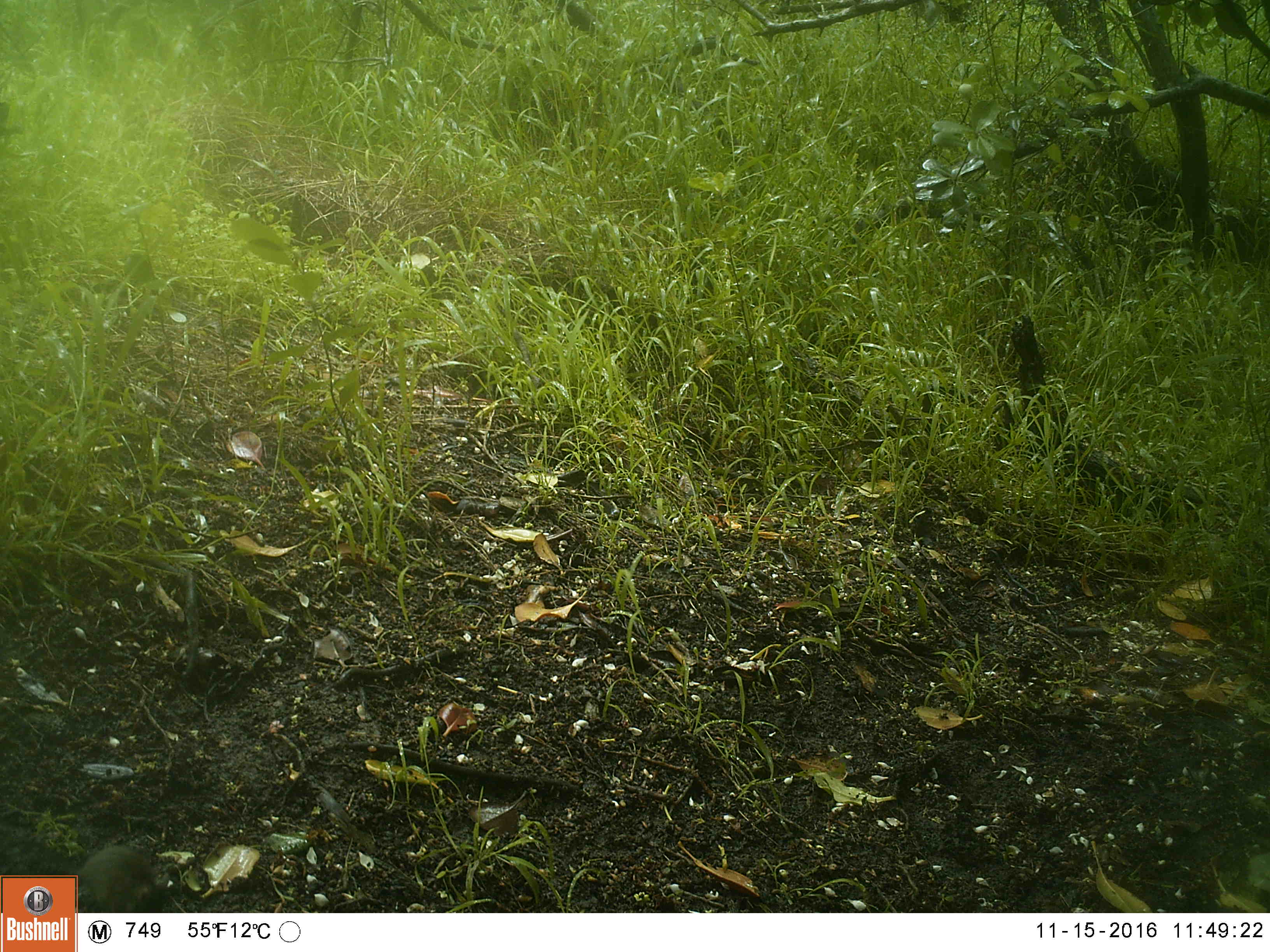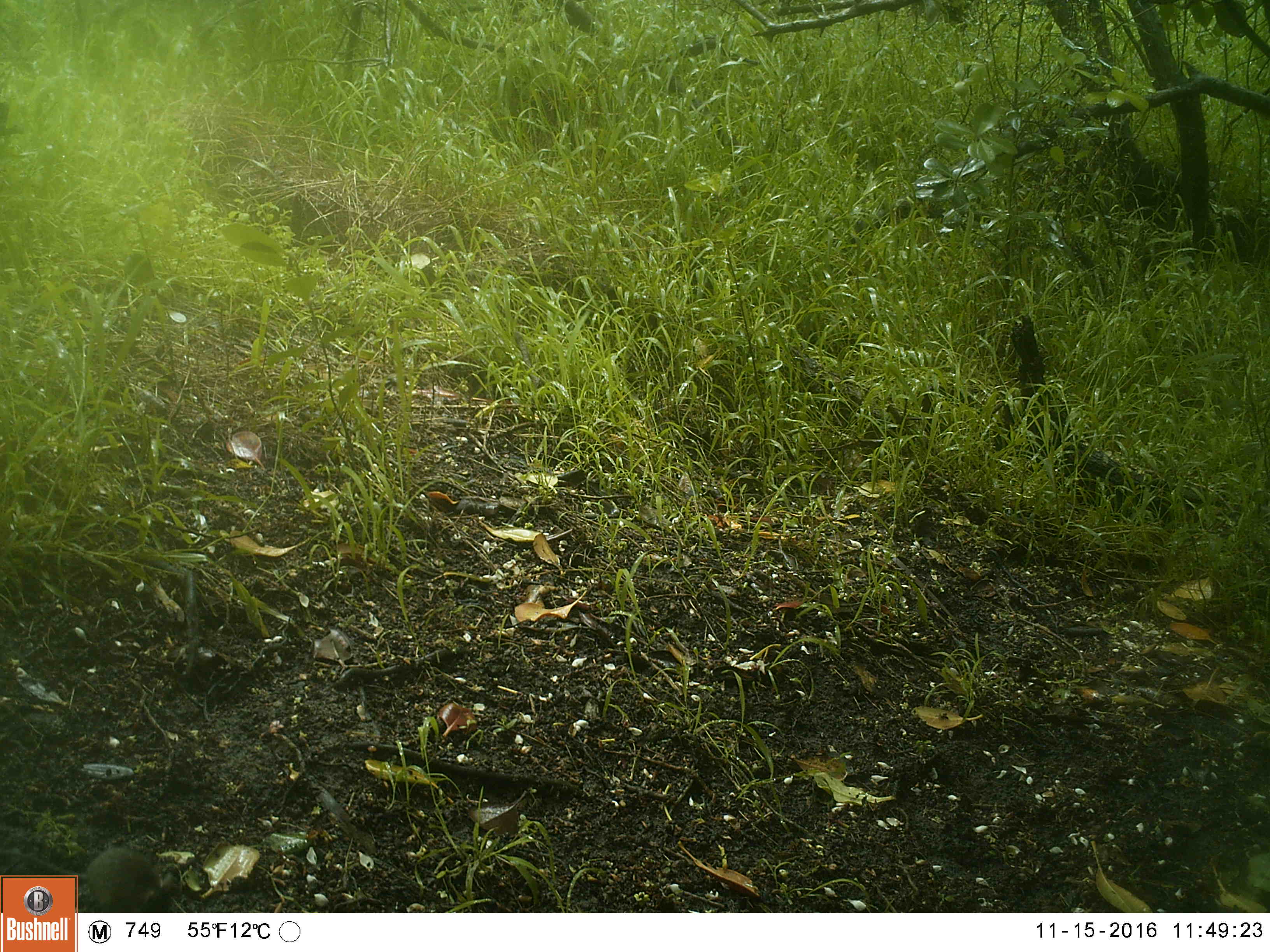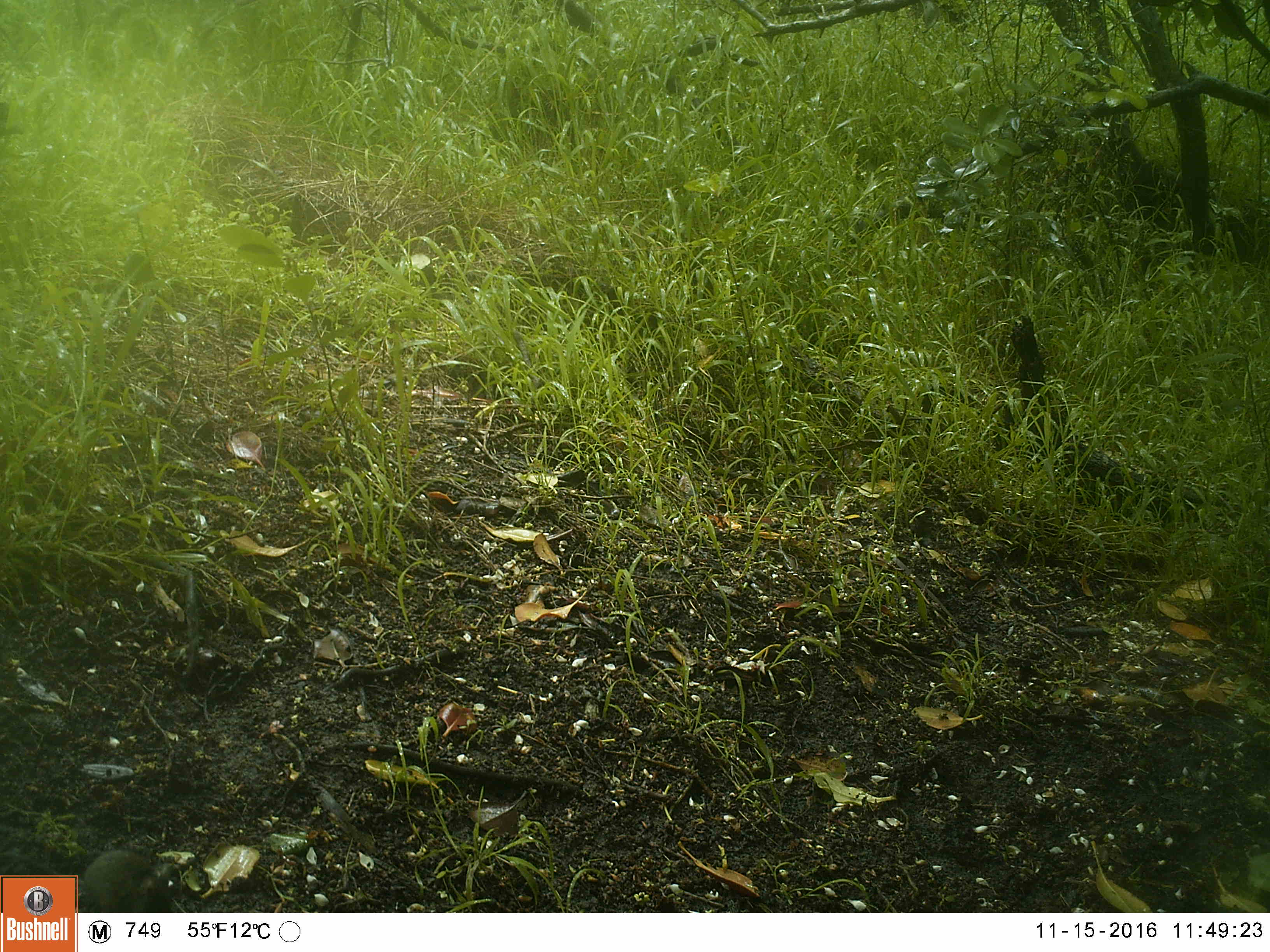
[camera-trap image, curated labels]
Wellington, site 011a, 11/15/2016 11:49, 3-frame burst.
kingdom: Animalia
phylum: Chordata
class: Mammalia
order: Rodentia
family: Muridae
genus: Mus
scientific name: Mus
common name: mouse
Mouse (Mus).